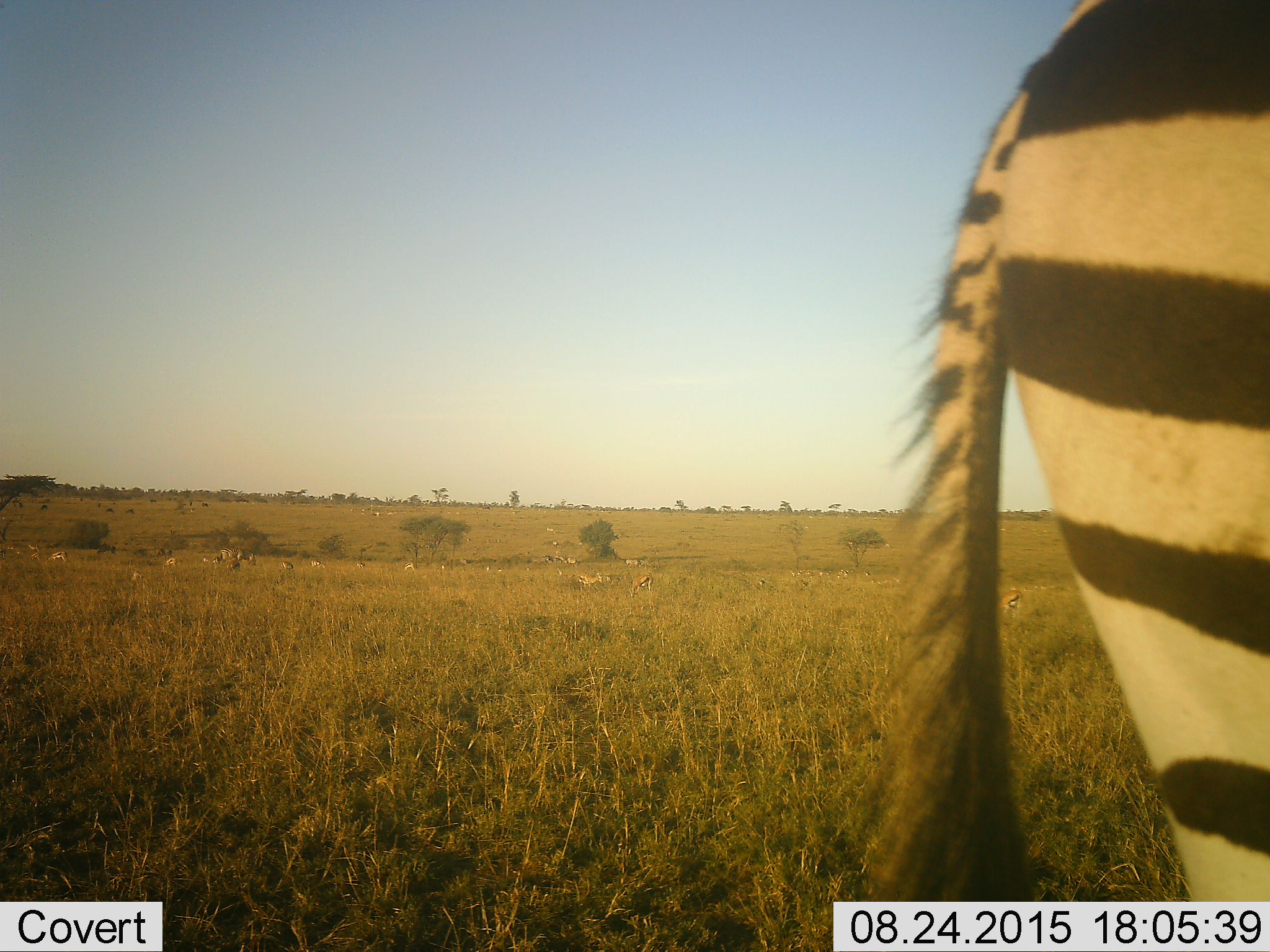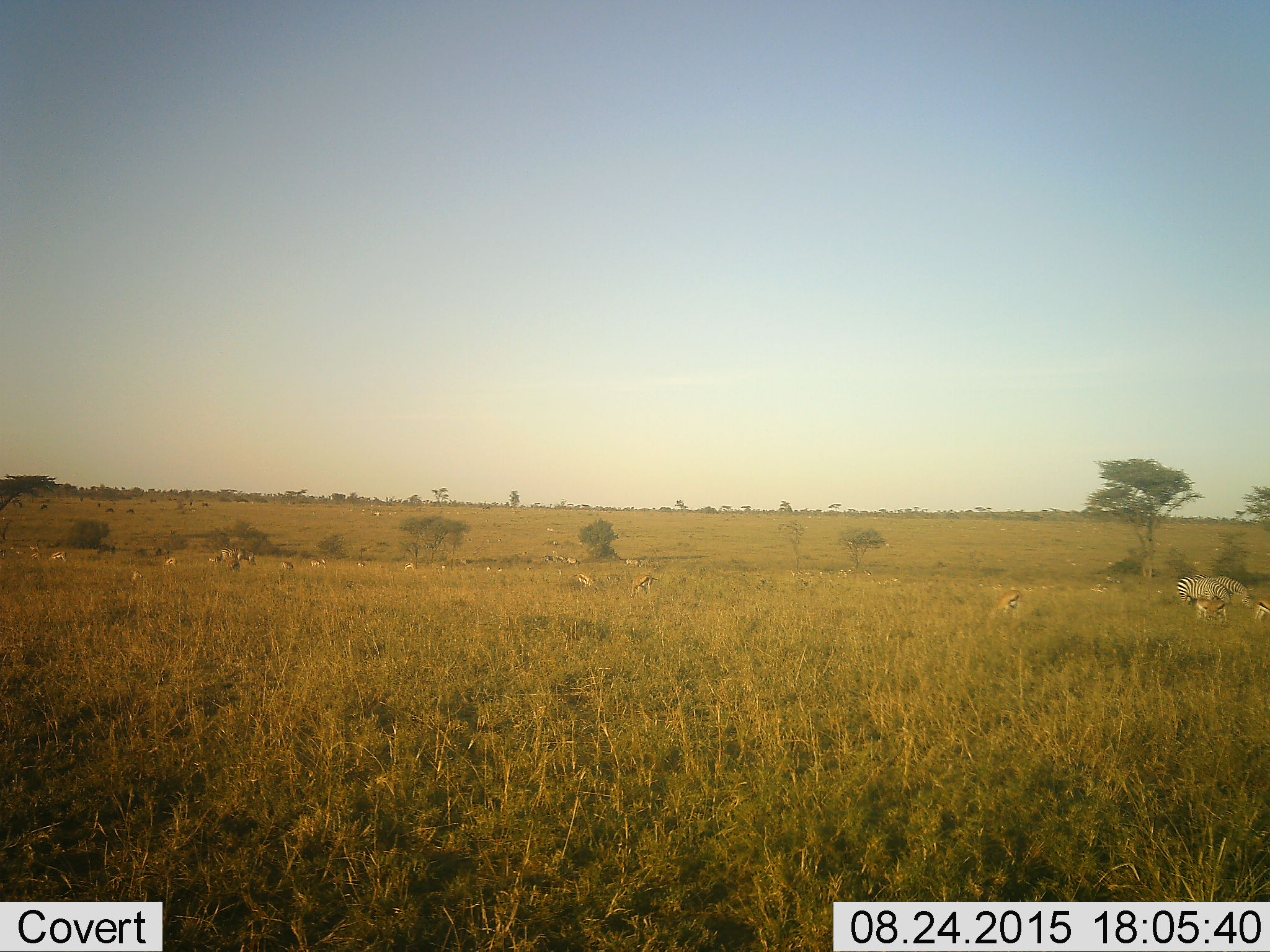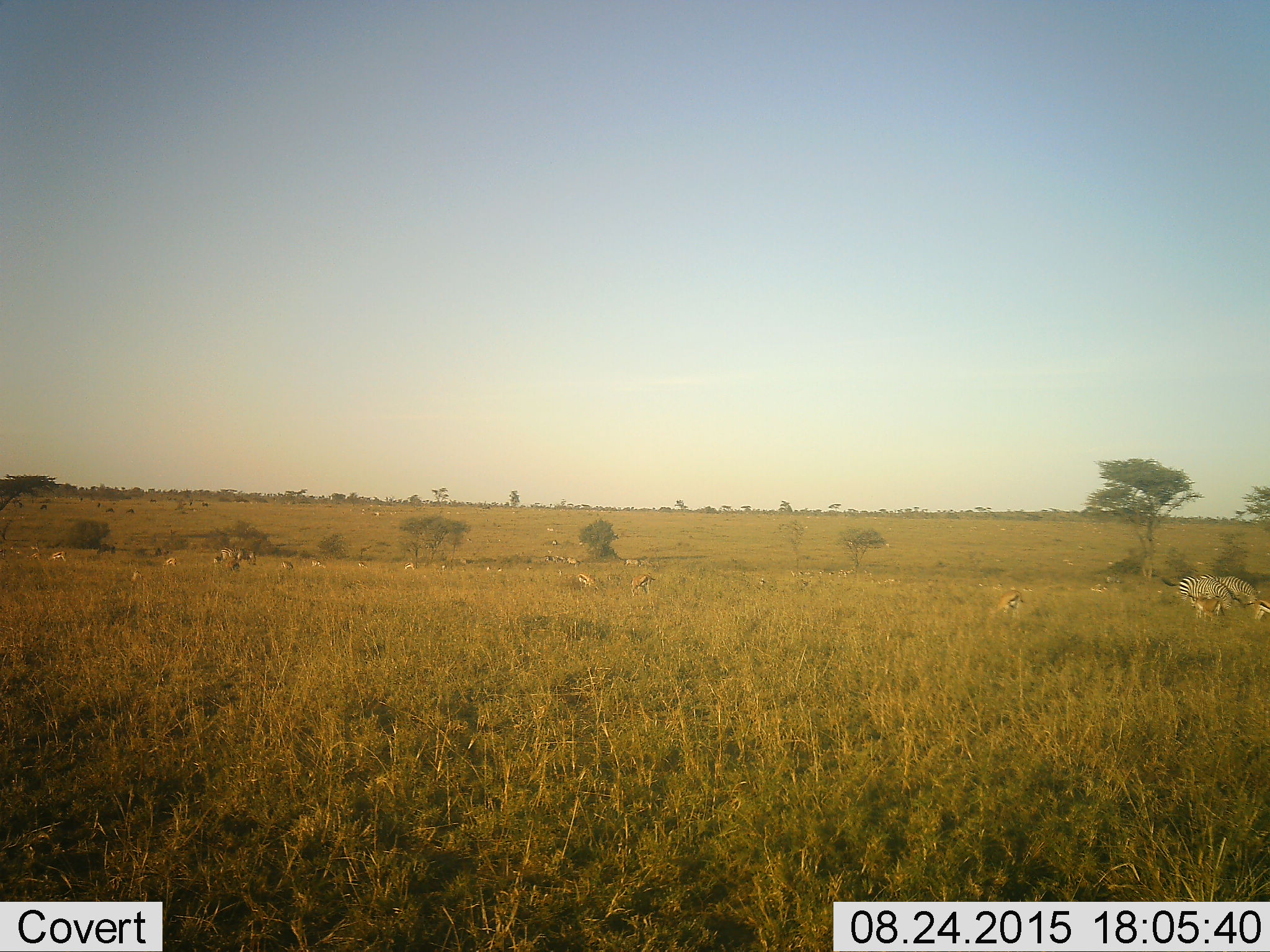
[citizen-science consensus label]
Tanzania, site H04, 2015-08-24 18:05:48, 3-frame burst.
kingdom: Animalia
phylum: Chordata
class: Mammalia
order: Artiodactyla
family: Bovidae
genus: Eudorcas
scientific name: Eudorcas thomsonii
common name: thomson's gazelle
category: gazellethomsons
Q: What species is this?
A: Gazellethomsons (thomson's gazelle) (Eudorcas thomsonii).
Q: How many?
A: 11-50.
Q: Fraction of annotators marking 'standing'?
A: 100%.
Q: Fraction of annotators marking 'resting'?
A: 14%.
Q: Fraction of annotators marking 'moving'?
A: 29%.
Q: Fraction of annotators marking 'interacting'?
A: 14%.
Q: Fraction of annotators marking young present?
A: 14%.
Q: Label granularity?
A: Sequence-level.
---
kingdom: Animalia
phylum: Chordata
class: Mammalia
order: Perissodactyla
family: Equidae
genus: Equus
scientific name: Equus quagga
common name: plains zebra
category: zebra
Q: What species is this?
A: Zebra (plains zebra) (Equus quagga).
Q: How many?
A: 5.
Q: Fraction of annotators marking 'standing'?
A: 78%.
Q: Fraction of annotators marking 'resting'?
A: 11%.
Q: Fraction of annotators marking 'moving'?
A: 67%.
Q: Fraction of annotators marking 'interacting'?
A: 11%.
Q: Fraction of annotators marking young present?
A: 11%.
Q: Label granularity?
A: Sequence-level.